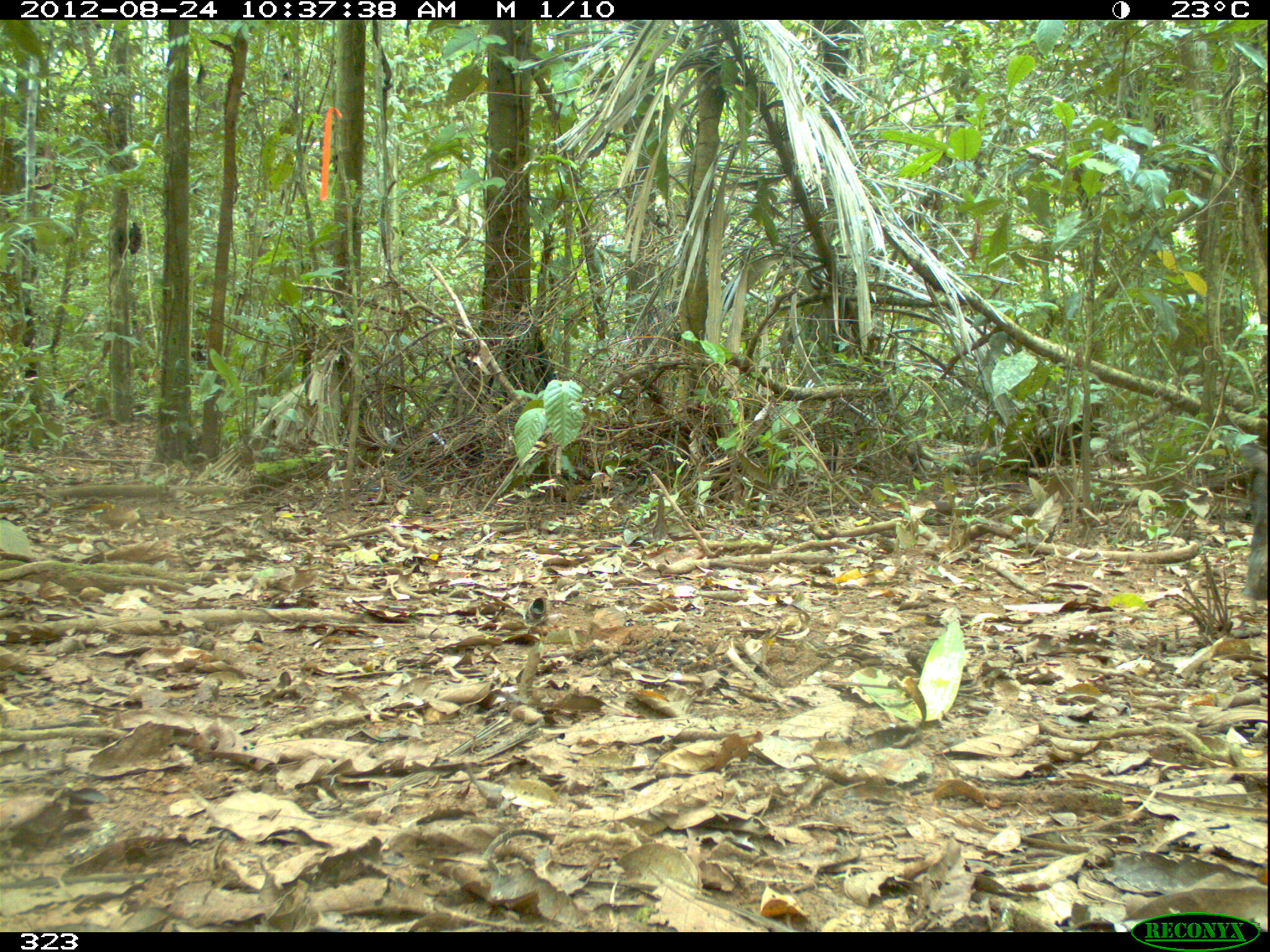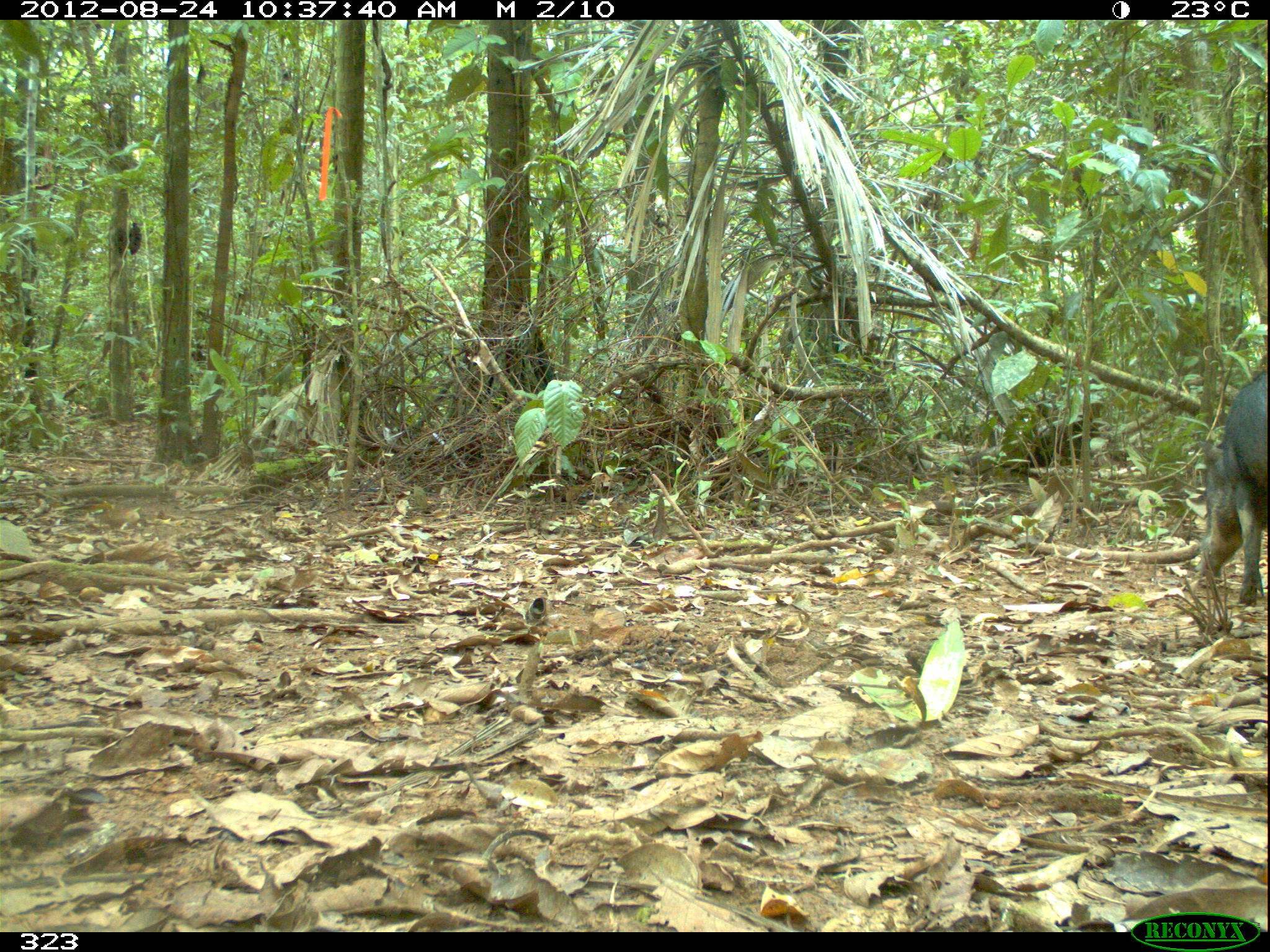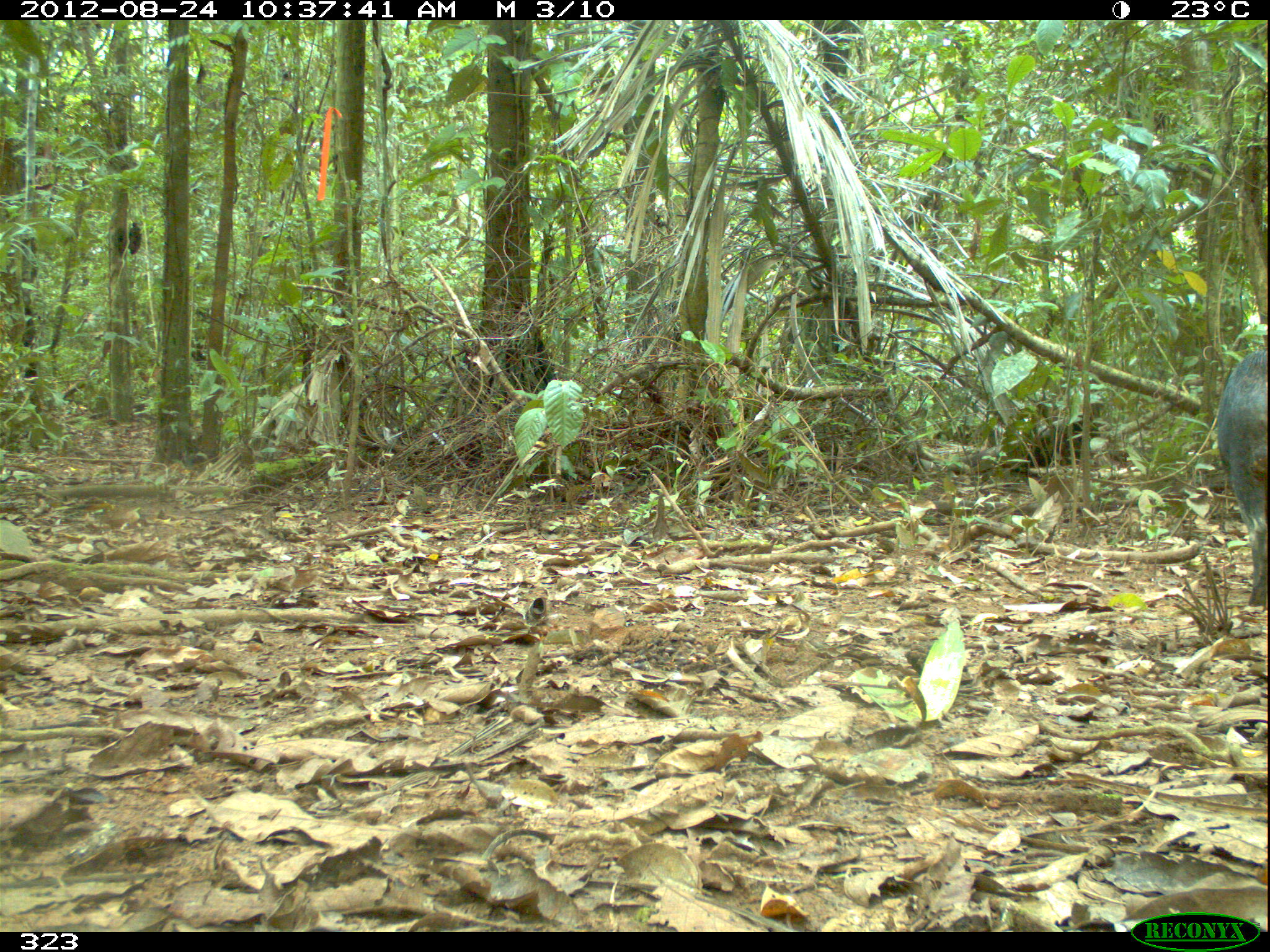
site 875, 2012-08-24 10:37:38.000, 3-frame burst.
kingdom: Animalia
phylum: Chordata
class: Mammalia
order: Artiodactyla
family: Tayassuidae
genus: Tayassu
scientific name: Tayassu pecari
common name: white-lipped peccary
Tayassu pecari (white-lipped peccary).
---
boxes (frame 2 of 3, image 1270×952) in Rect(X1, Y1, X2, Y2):
tayassu pecari: Rect(1197, 370, 1270, 604)